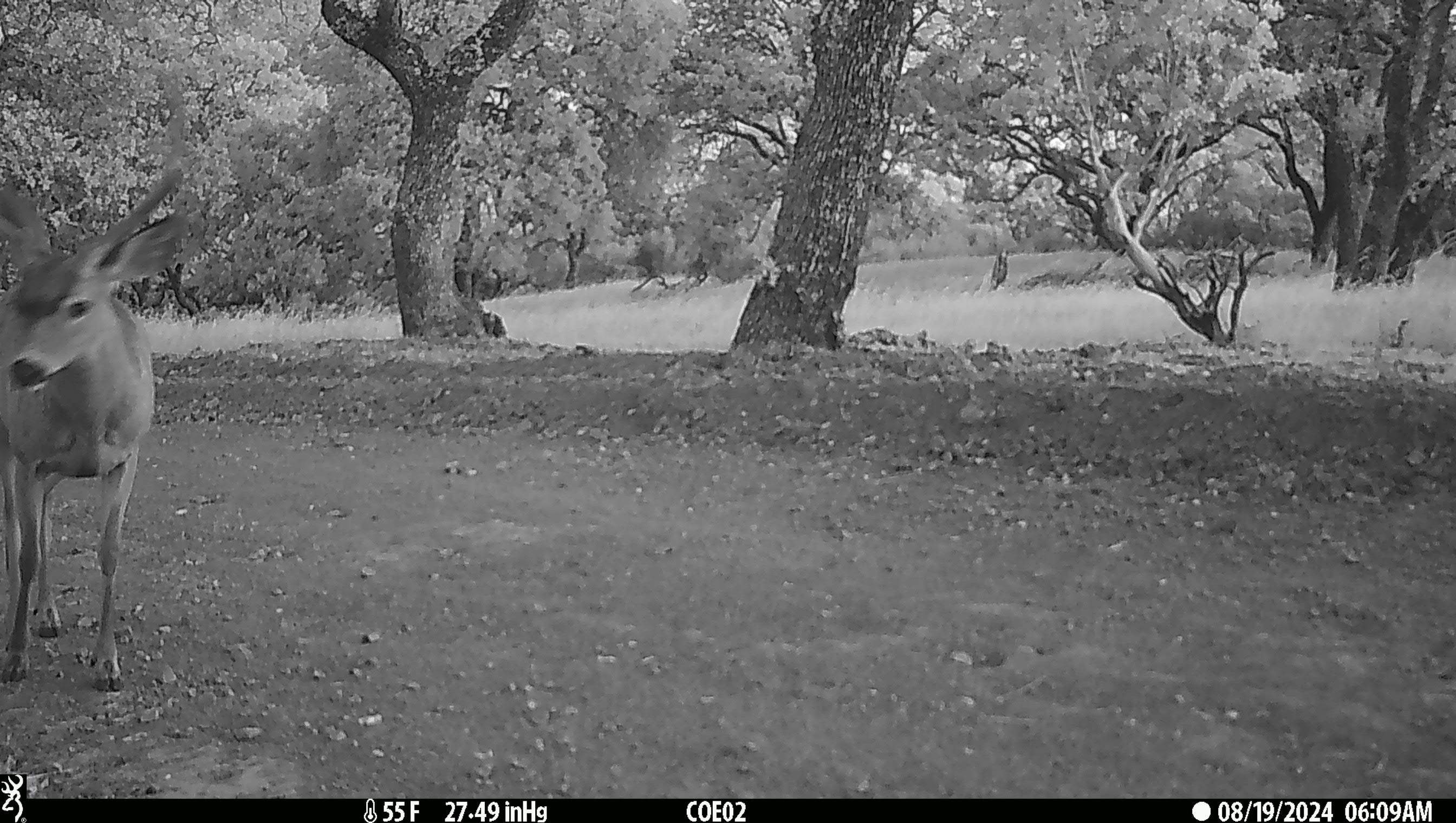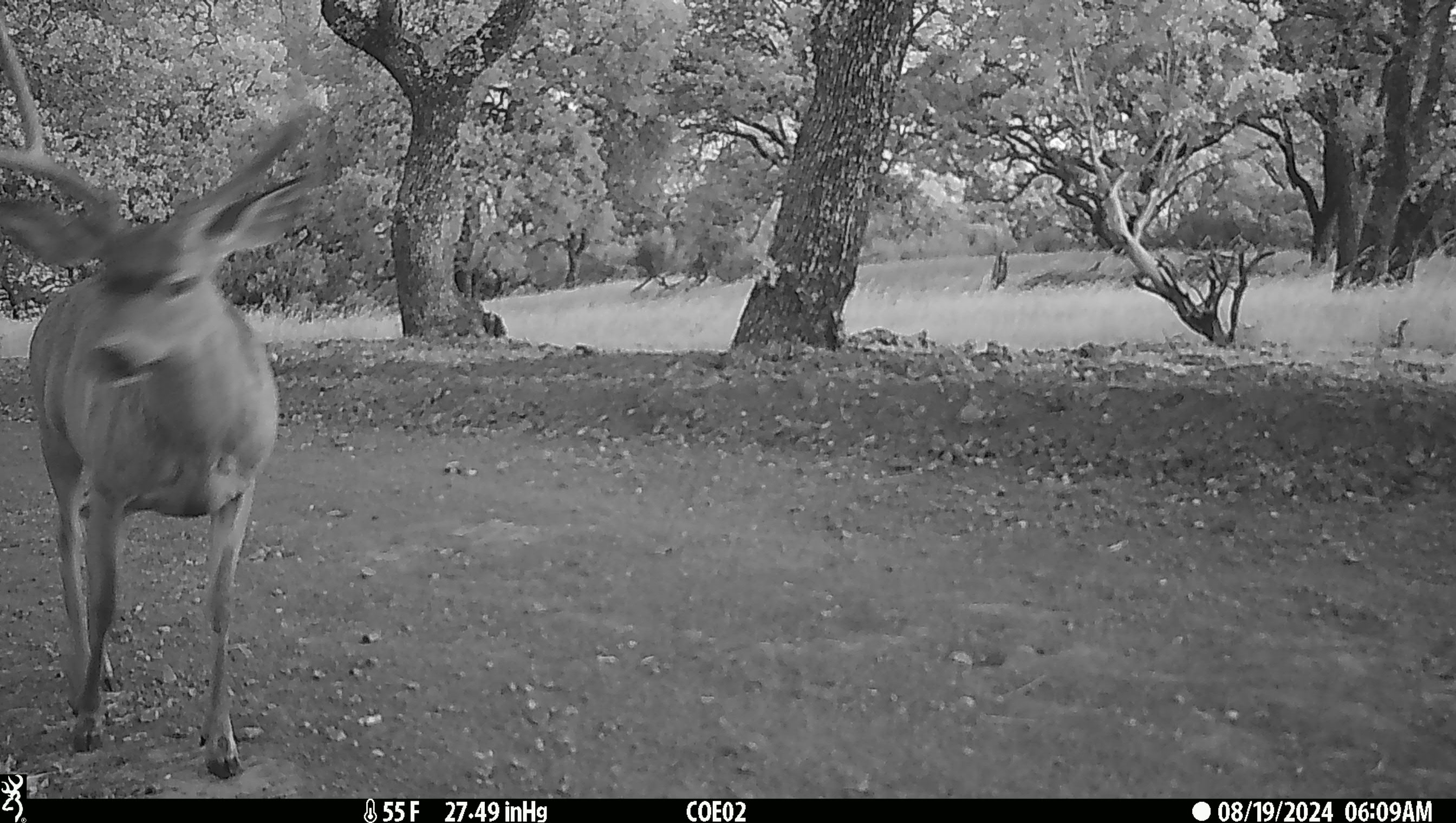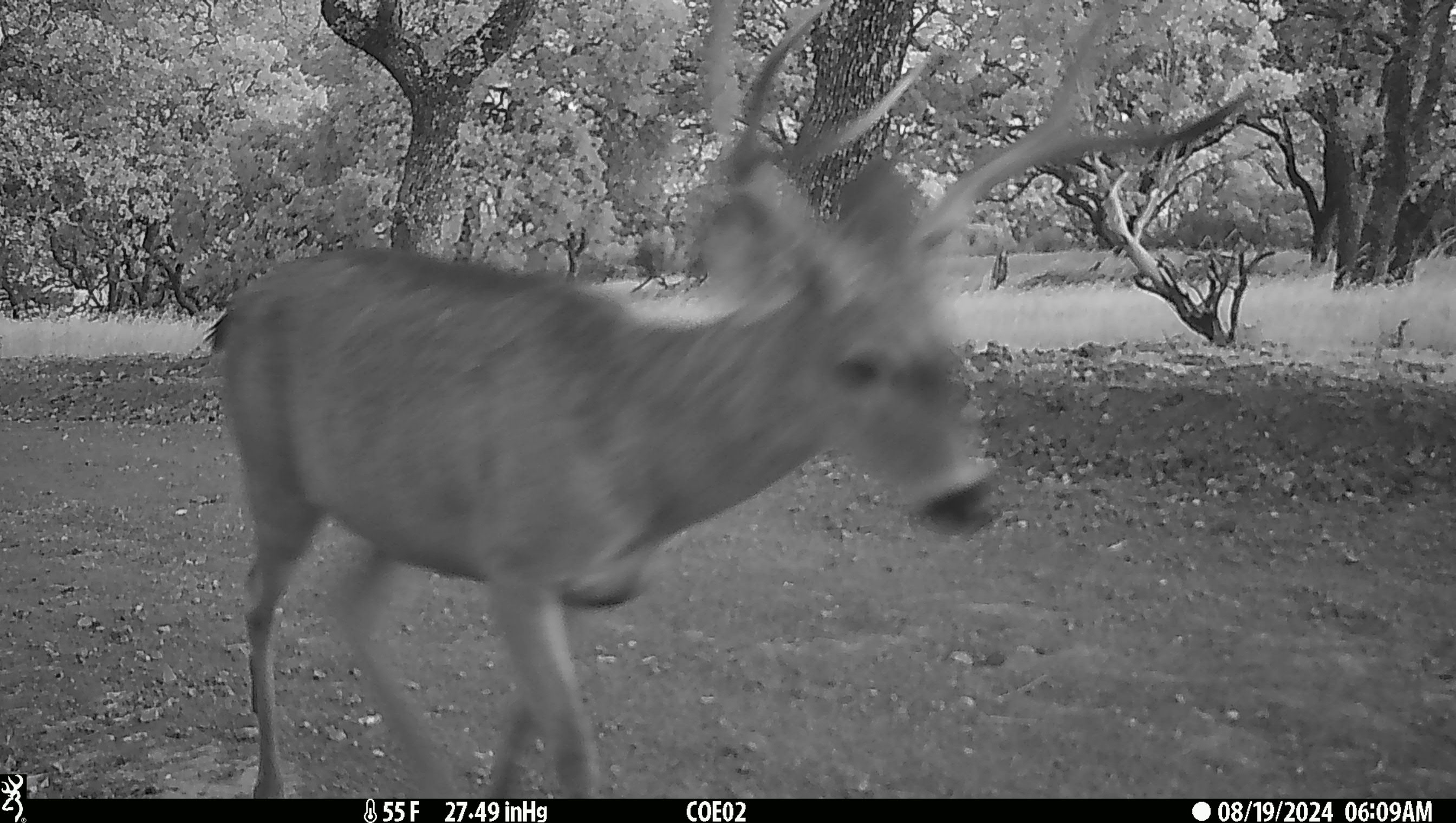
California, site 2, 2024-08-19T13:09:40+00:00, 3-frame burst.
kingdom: Animalia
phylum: Chordata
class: Mammalia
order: Artiodactyla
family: Cervidae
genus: Odocoileus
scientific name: Odocoileus hemionus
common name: mule deer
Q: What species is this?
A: Mule deer (Odocoileus hemionus).